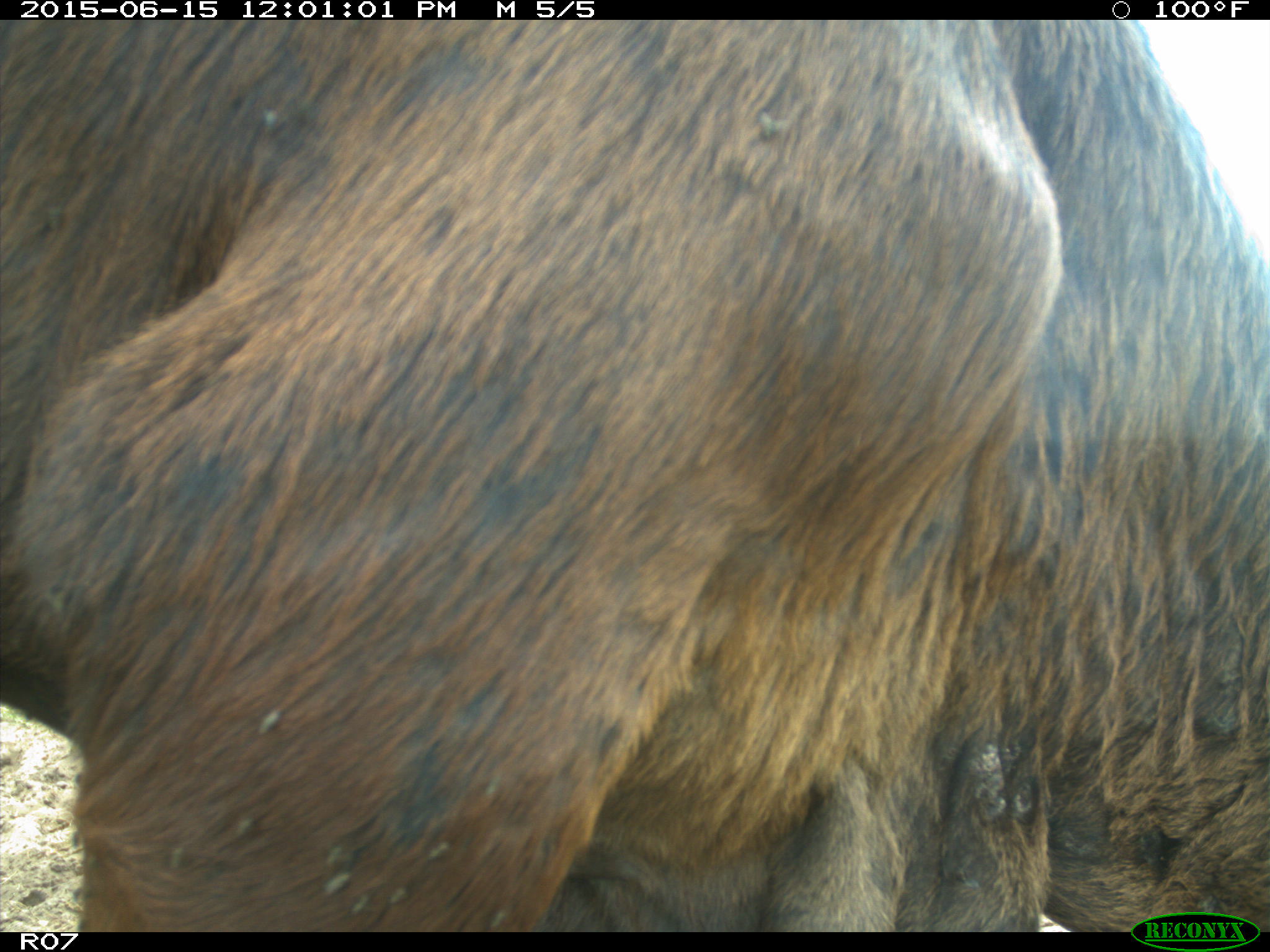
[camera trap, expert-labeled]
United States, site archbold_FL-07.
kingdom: Animalia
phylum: Chordata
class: Mammalia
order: Artiodactyla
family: Bovidae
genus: Bos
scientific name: Bos taurus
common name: domestic cow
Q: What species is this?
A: Bos taurus (domestic cow).